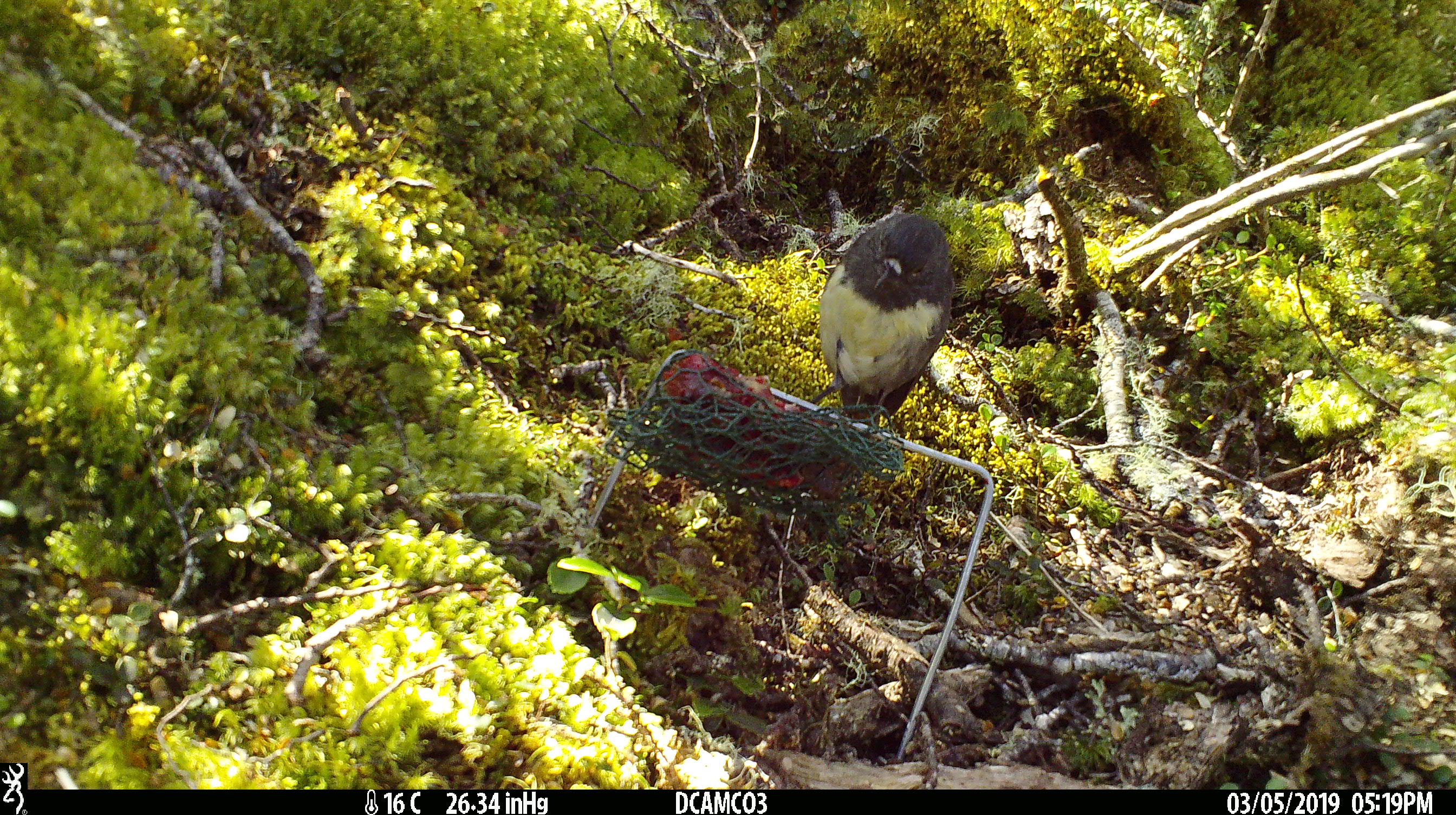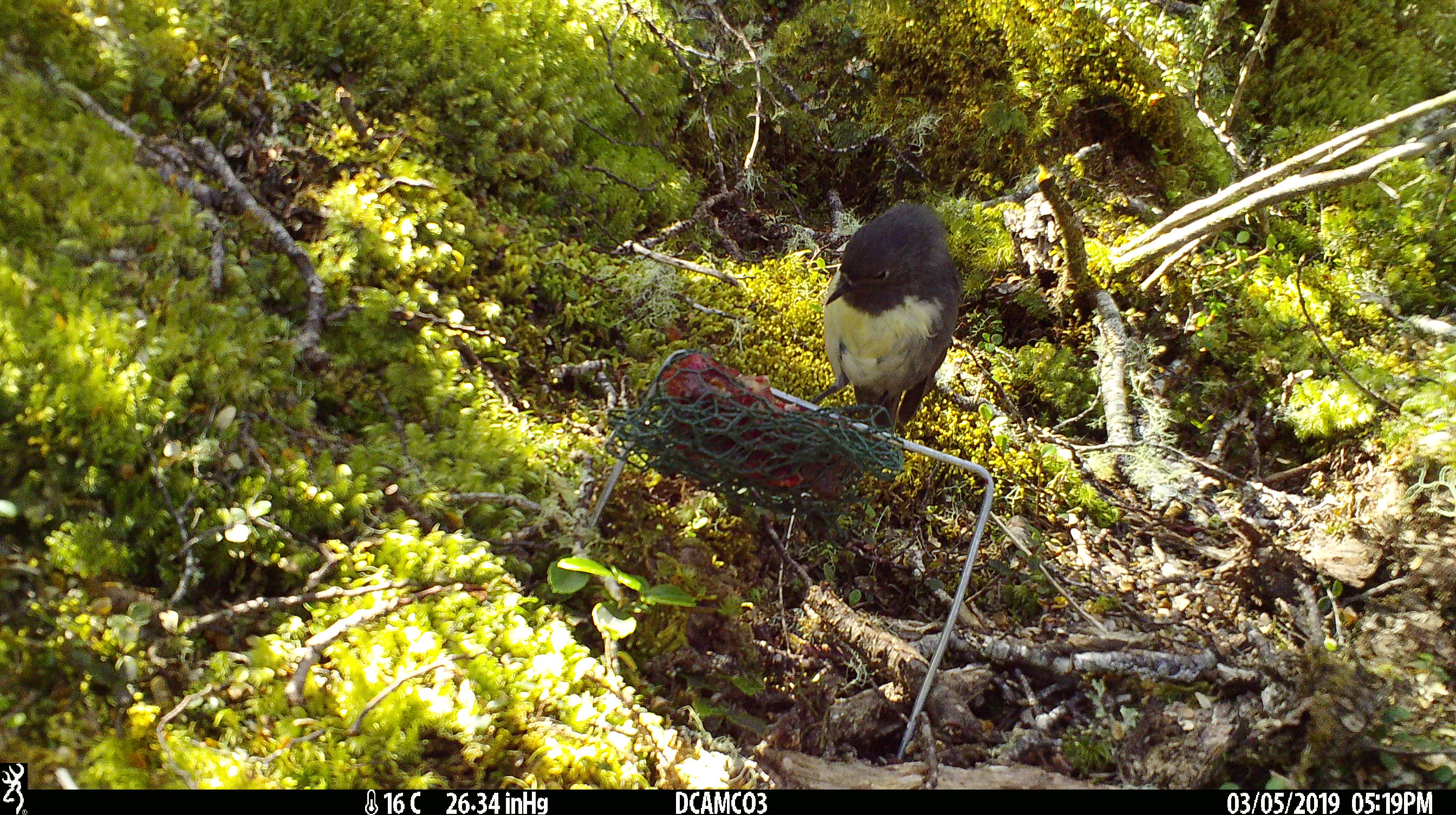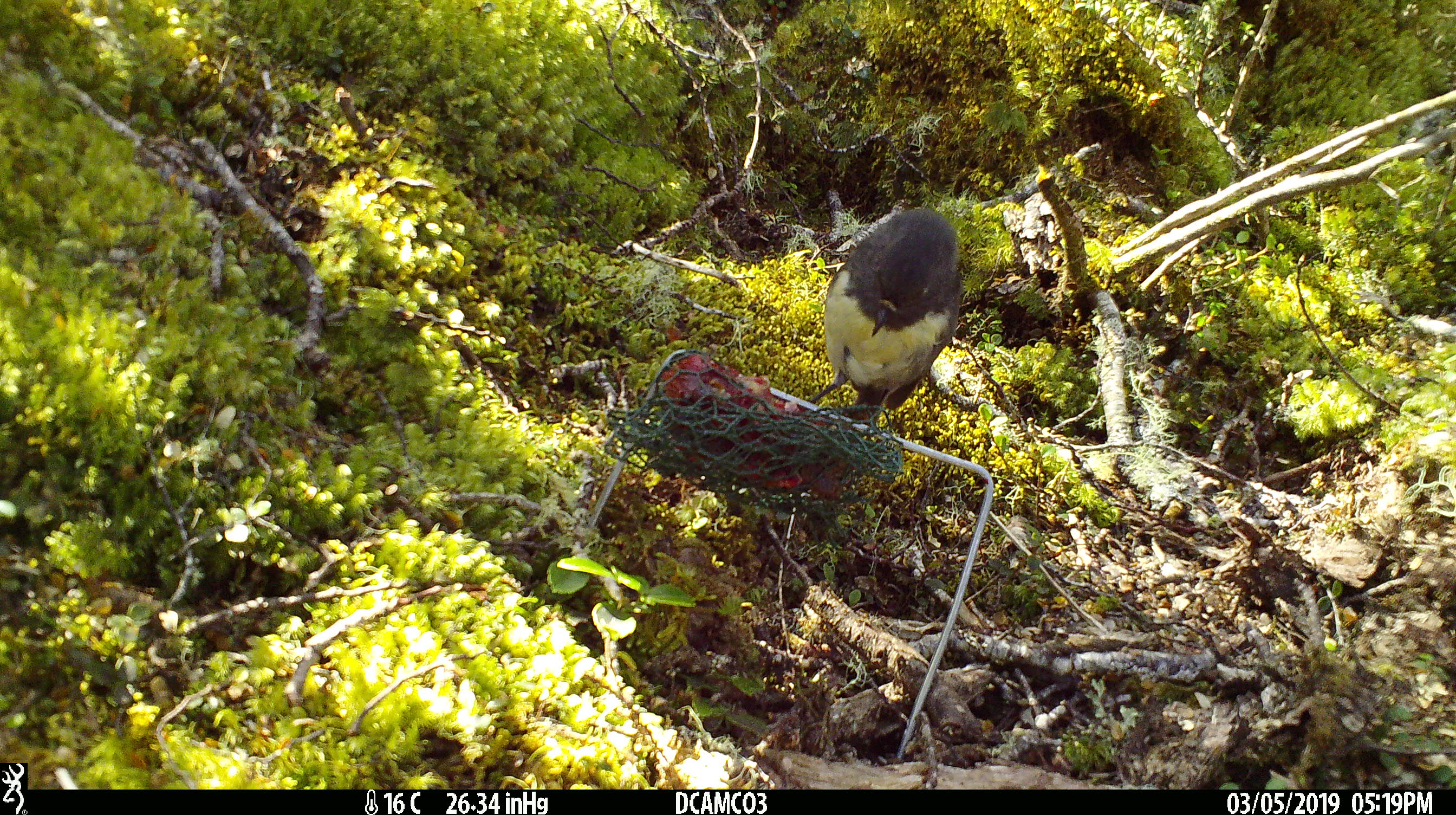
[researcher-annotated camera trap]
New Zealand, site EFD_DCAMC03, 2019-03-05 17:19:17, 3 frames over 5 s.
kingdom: Animalia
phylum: Chordata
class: Aves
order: Passeriformes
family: Petroicidae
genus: Petroica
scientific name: Petroica australis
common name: new zealand robin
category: robin